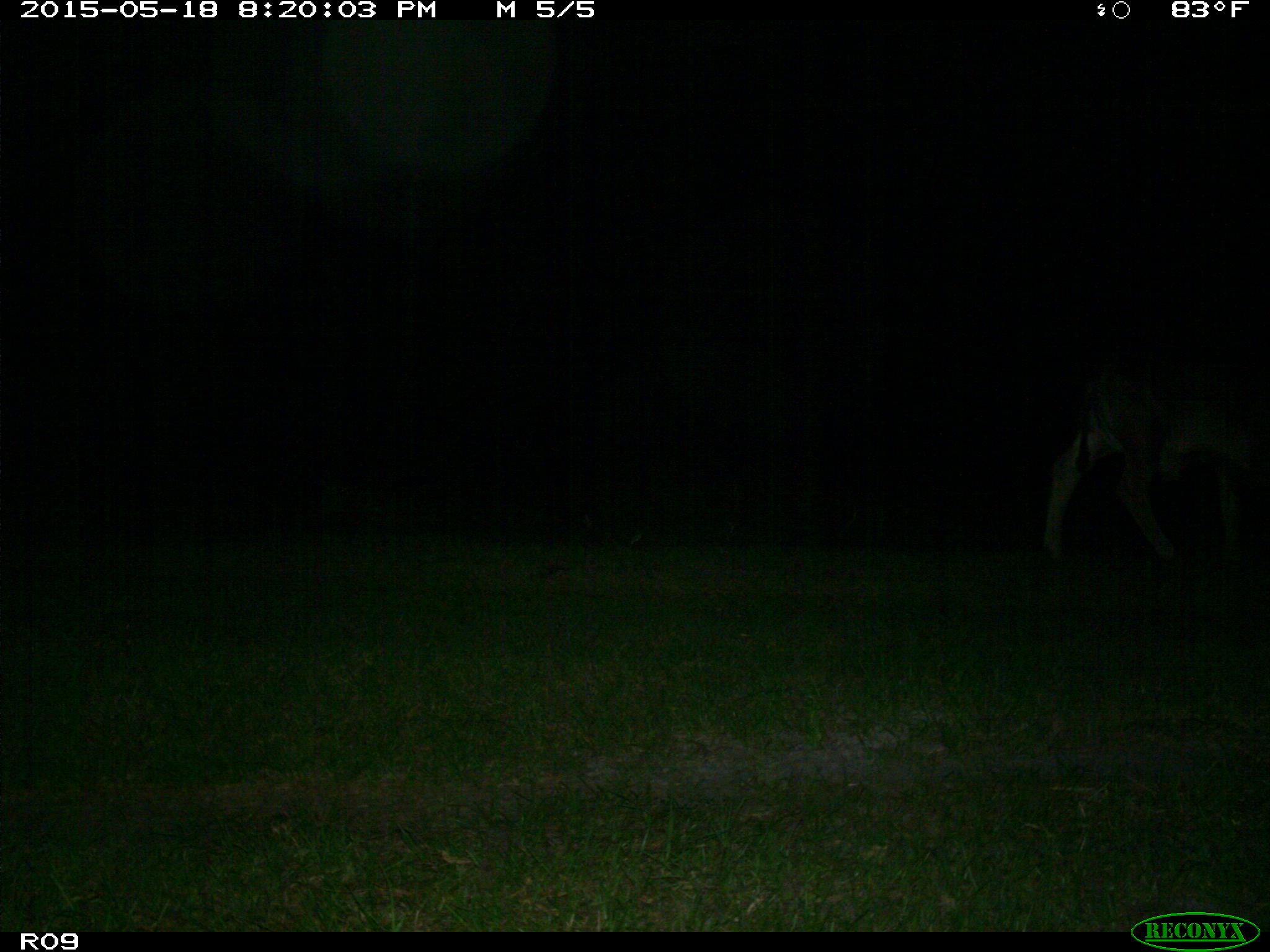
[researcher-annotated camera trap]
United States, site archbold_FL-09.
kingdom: Animalia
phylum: Chordata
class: Mammalia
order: Artiodactyla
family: Bovidae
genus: Bos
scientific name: Bos taurus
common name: domestic cow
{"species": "Bos taurus (domestic cow)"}